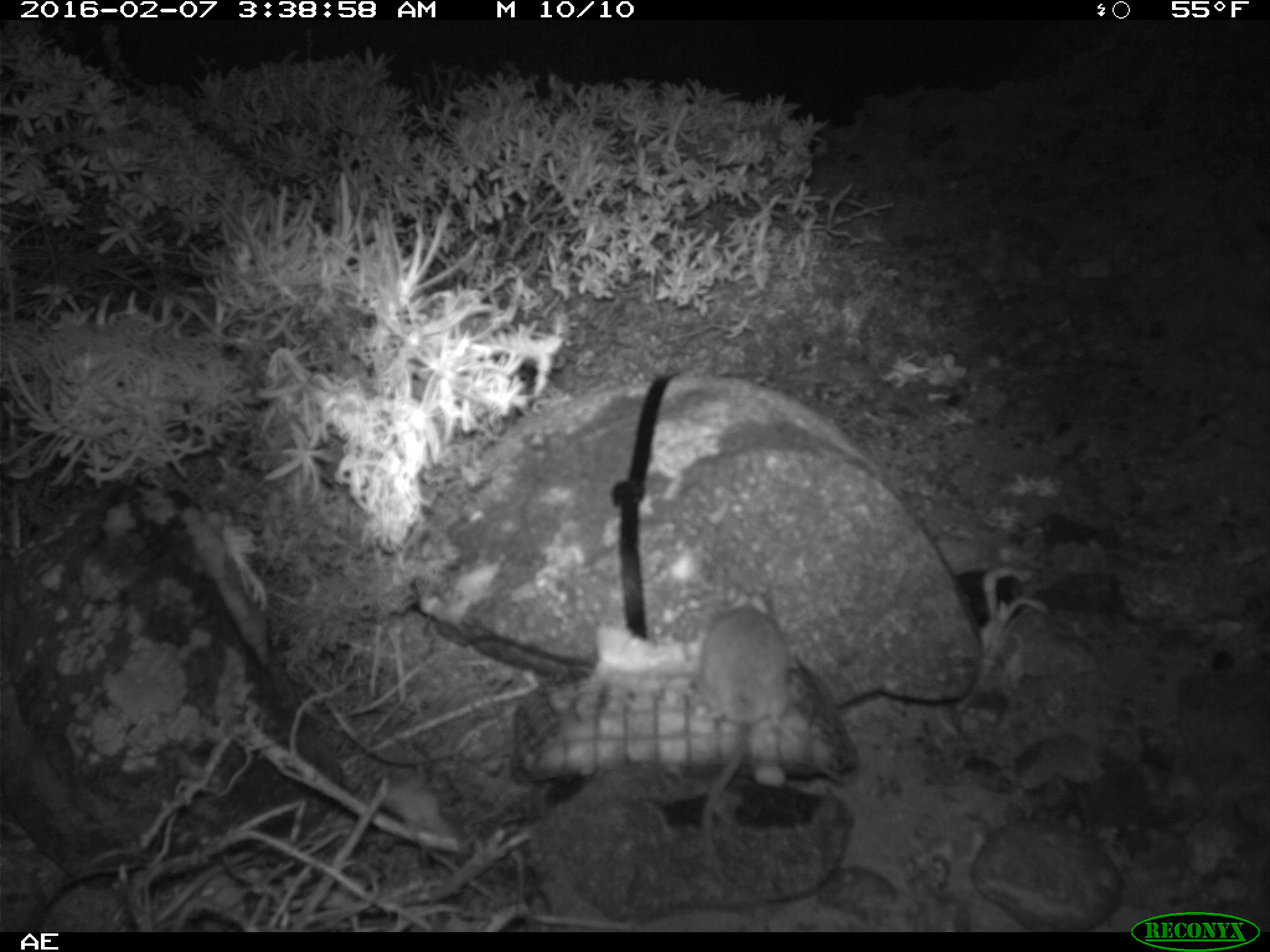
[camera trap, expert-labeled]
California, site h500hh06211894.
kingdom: Animalia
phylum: Chordata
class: Mammalia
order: Rodentia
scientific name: Rodentia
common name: rodent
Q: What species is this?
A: Rodent (Rodentia).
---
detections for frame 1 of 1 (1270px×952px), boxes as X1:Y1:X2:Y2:
rodent: 698:579:794:882